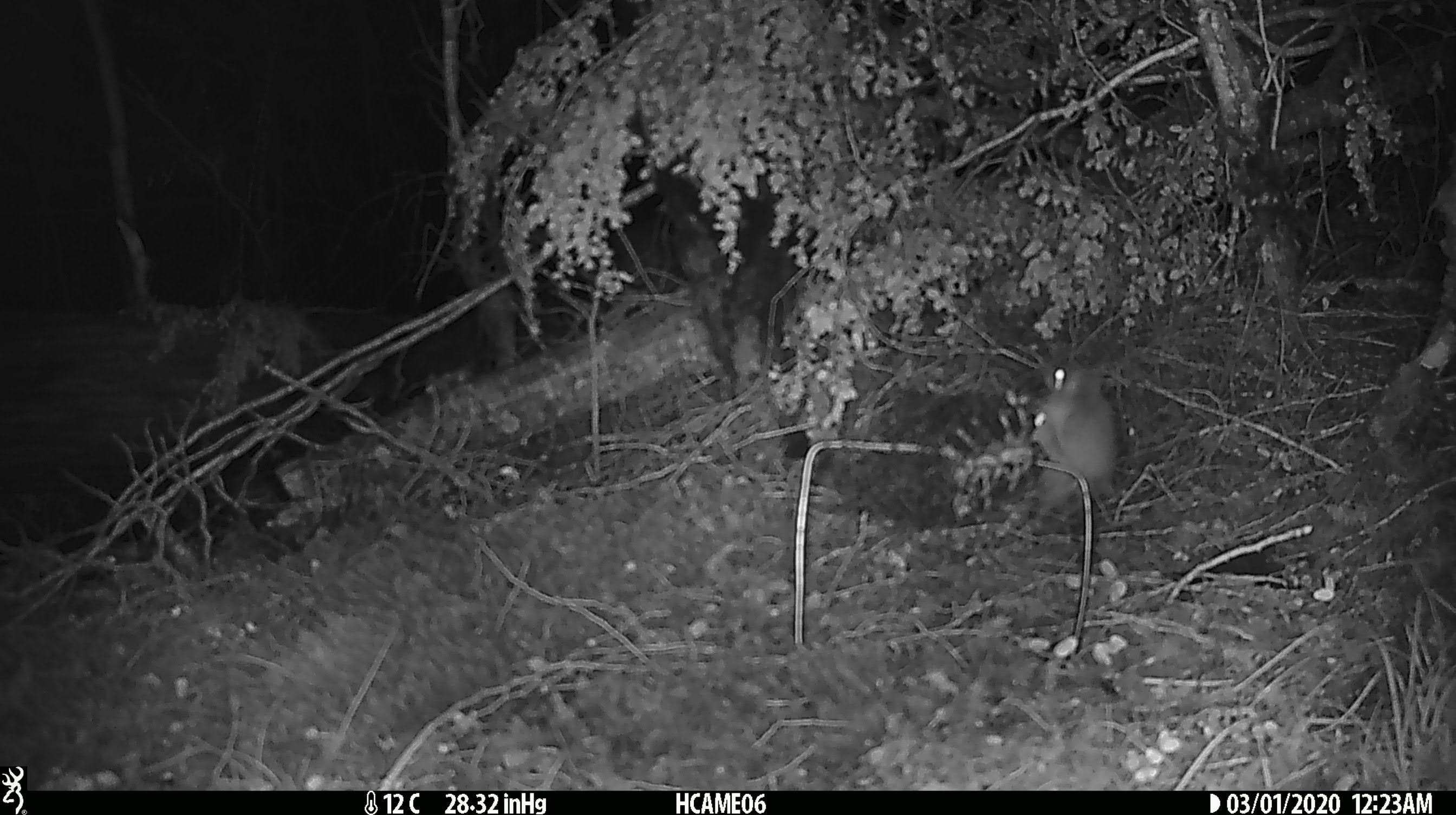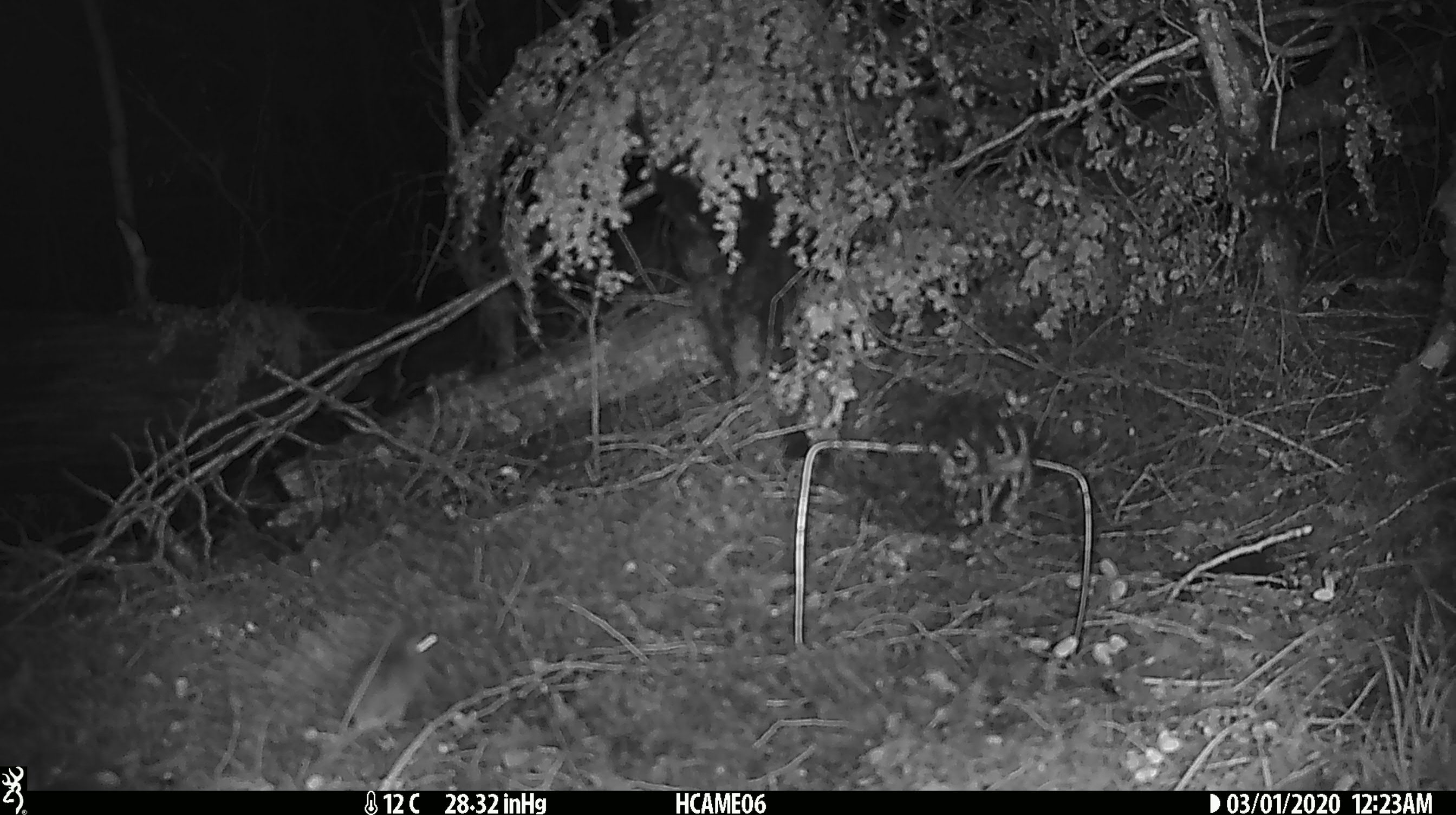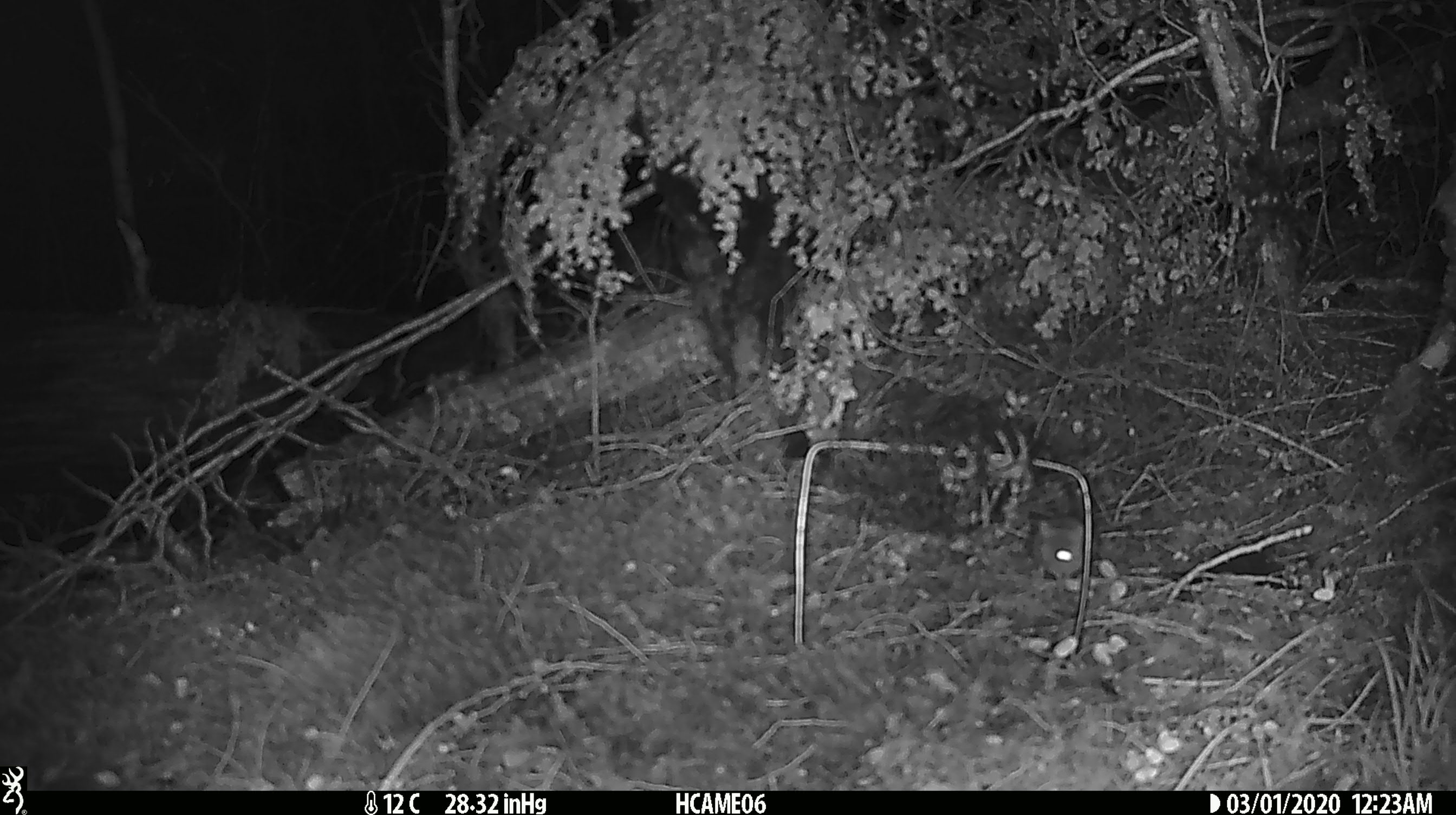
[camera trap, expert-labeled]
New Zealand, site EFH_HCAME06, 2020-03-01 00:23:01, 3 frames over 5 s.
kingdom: Animalia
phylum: Chordata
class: Mammalia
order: Rodentia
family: Muridae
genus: Mus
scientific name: Mus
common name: mouse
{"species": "mouse (Mus)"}